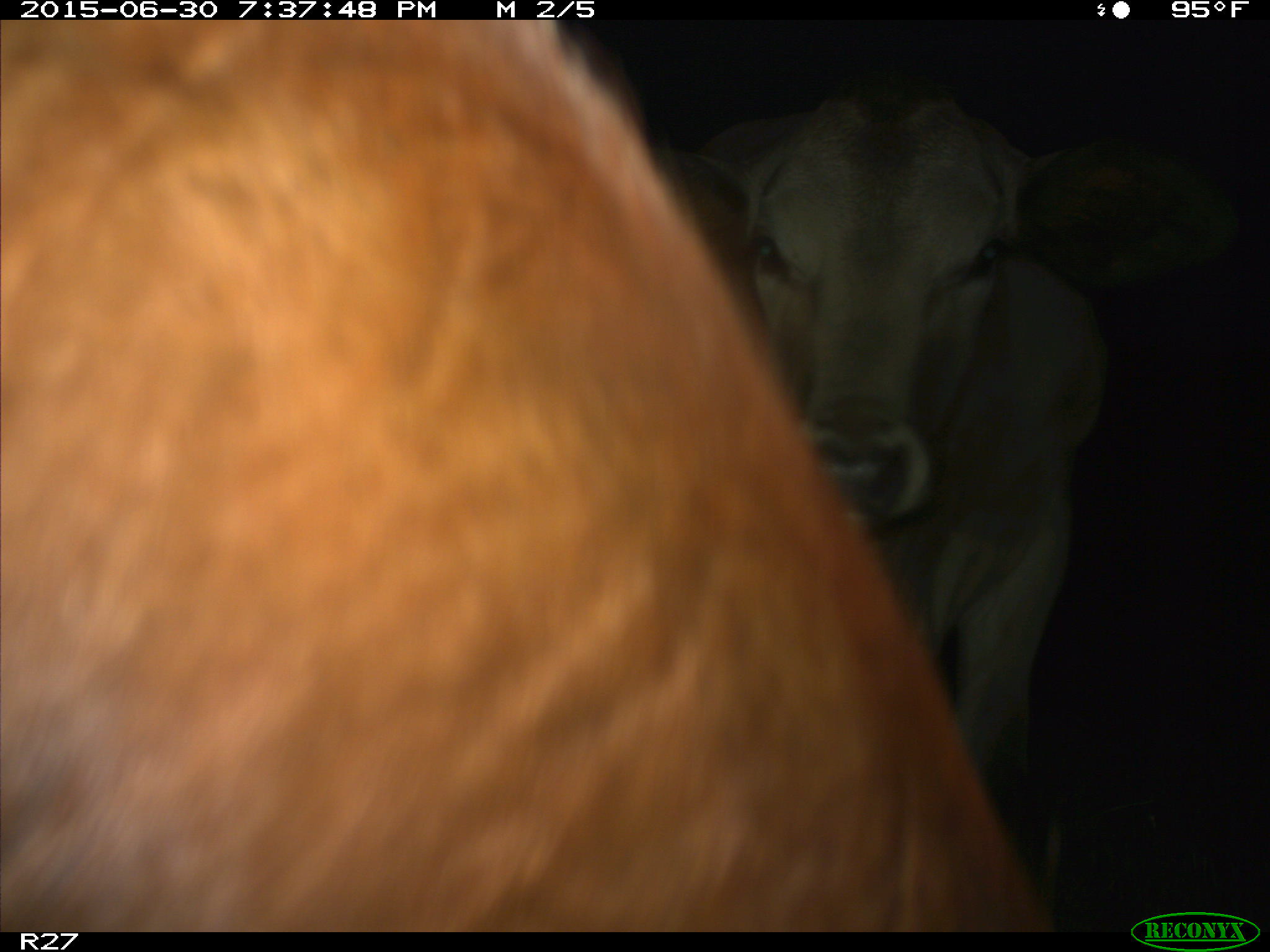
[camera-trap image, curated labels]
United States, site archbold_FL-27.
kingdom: Animalia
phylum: Chordata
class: Mammalia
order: Artiodactyla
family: Bovidae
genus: Bos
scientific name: Bos taurus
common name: domestic cow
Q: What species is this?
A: Bos taurus (domestic cow).